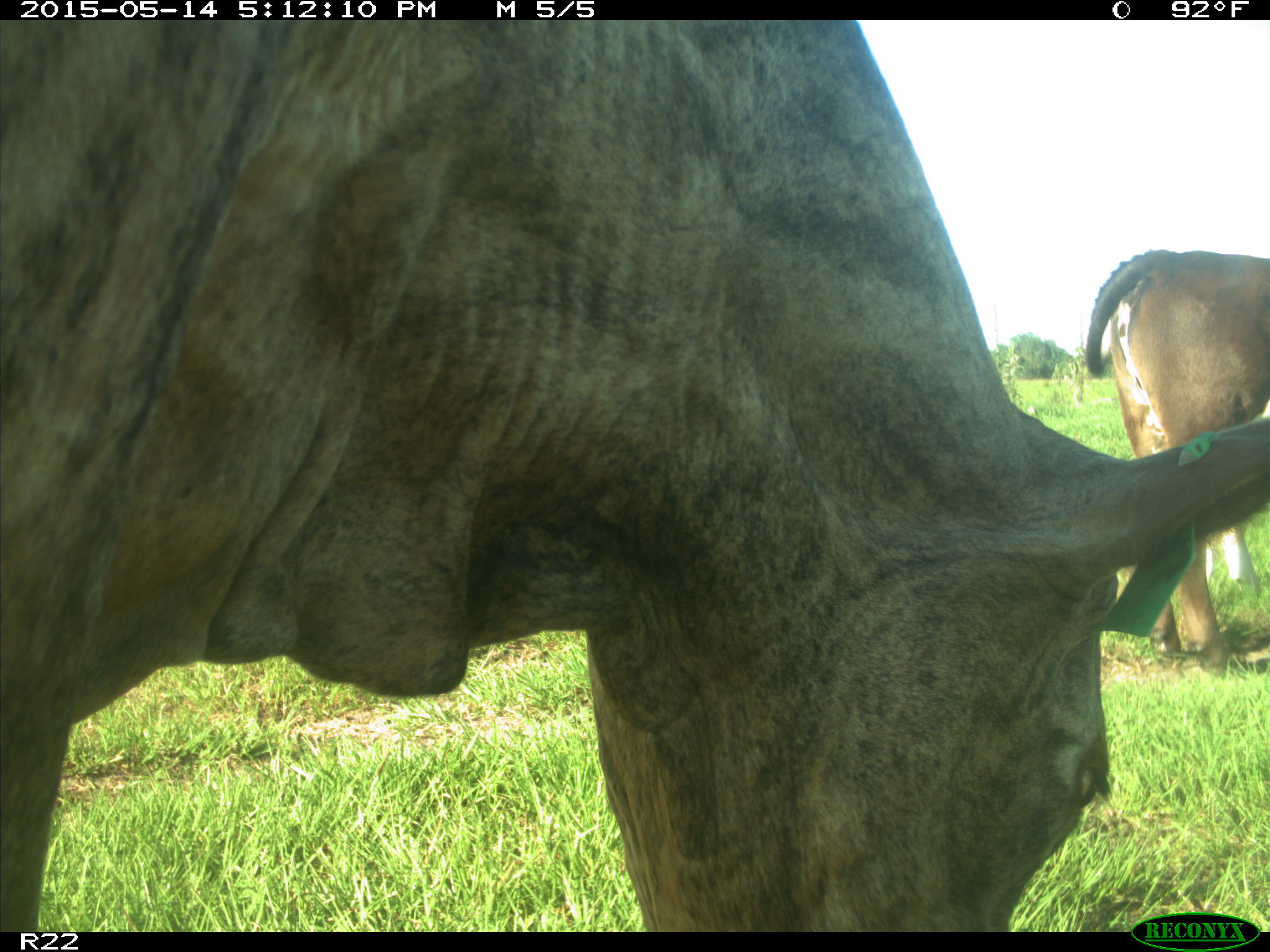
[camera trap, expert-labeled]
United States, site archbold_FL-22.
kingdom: Animalia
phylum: Chordata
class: Mammalia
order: Artiodactyla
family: Bovidae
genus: Bos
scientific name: Bos taurus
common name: domestic cow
Bos taurus (domestic cow).